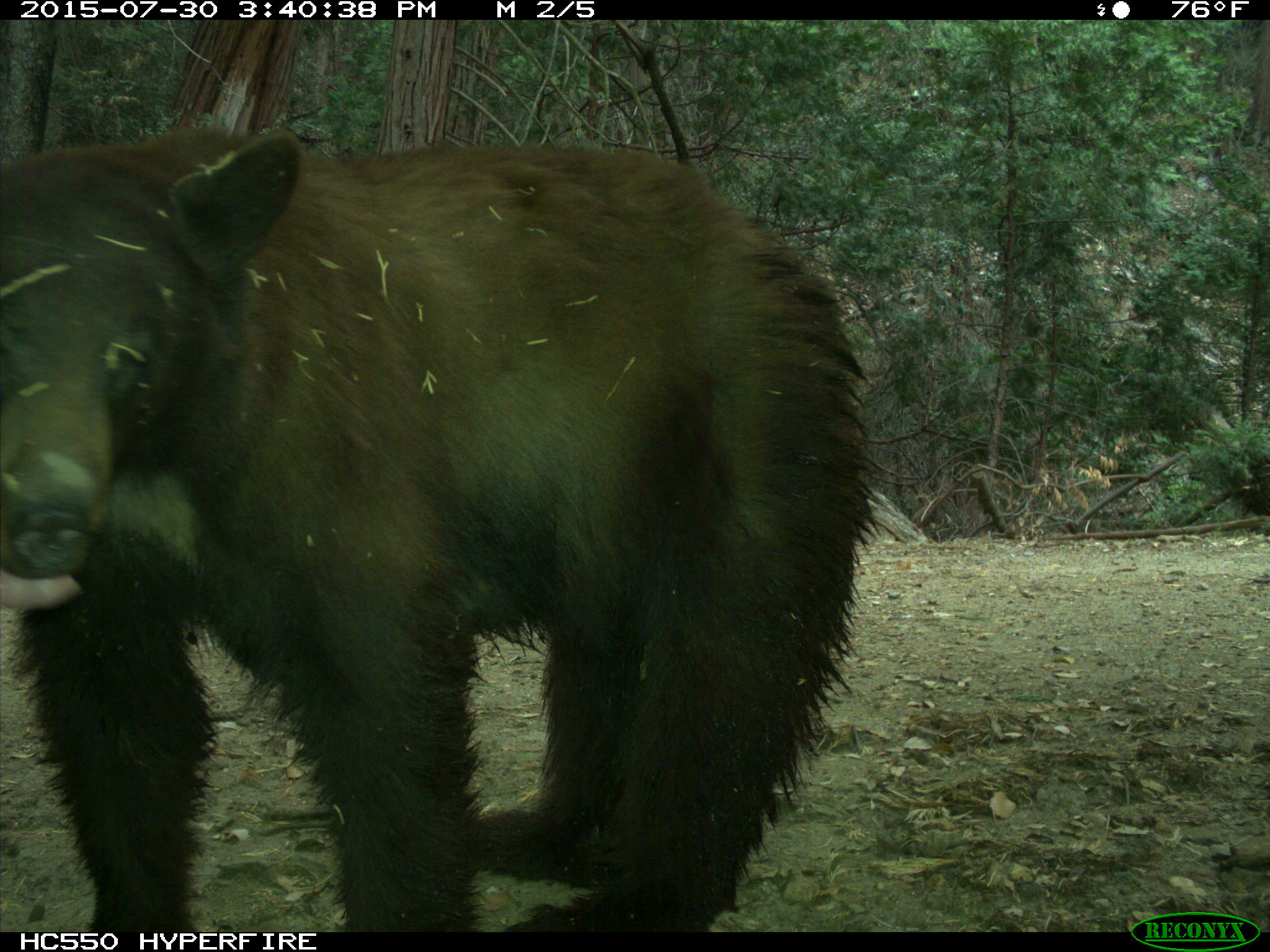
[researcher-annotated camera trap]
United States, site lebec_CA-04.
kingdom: Animalia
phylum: Chordata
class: Mammalia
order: Carnivora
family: Ursidae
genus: Ursus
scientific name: Ursus americanus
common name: american black bear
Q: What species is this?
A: Ursus americanus (american black bear).